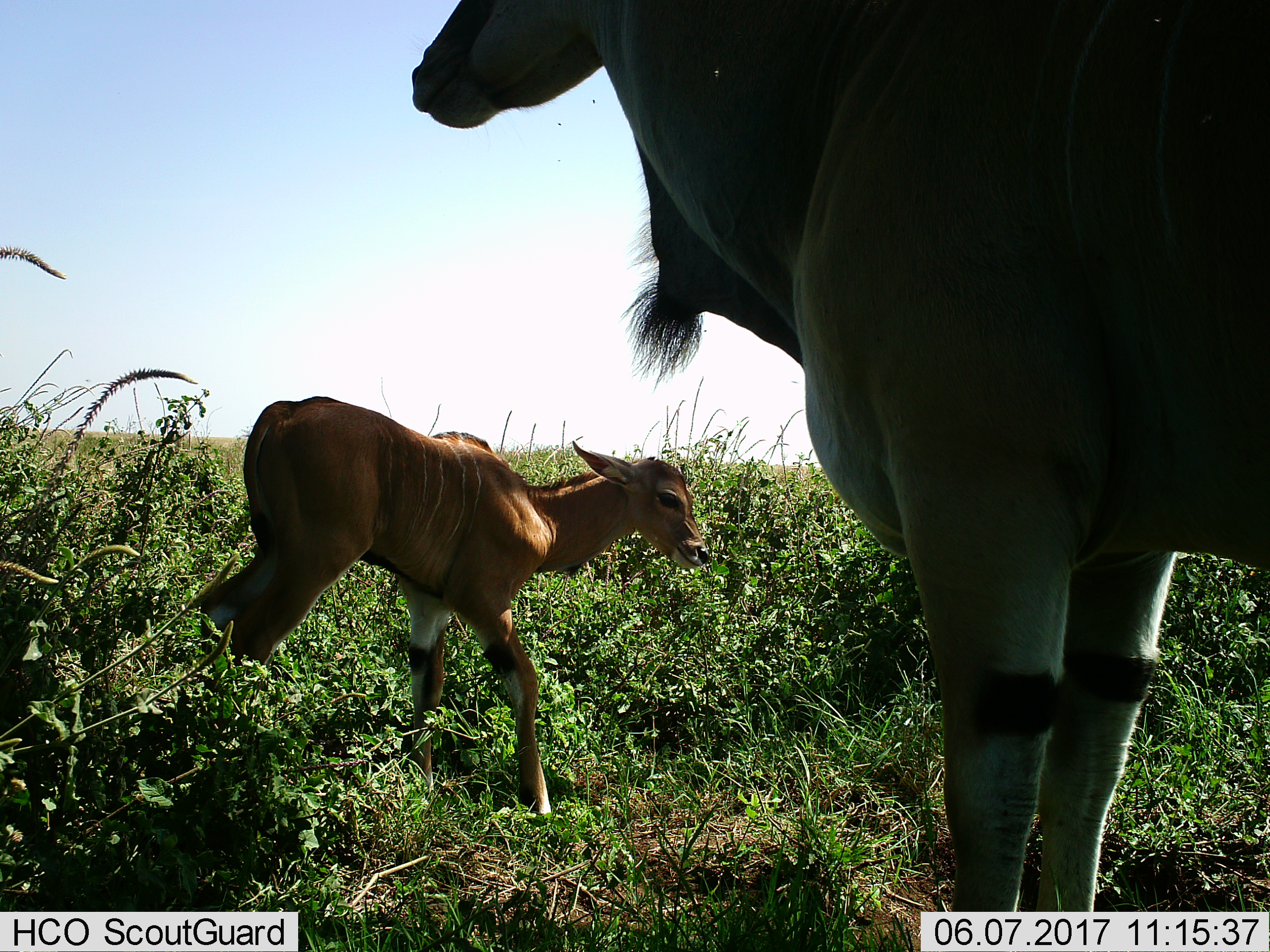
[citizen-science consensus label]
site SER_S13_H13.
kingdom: Animalia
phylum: Chordata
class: Mammalia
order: Artiodactyla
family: Bovidae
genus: Tragelaphus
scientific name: Tragelaphus oryx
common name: eland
Eland (Tragelaphus oryx), count 2. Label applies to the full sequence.